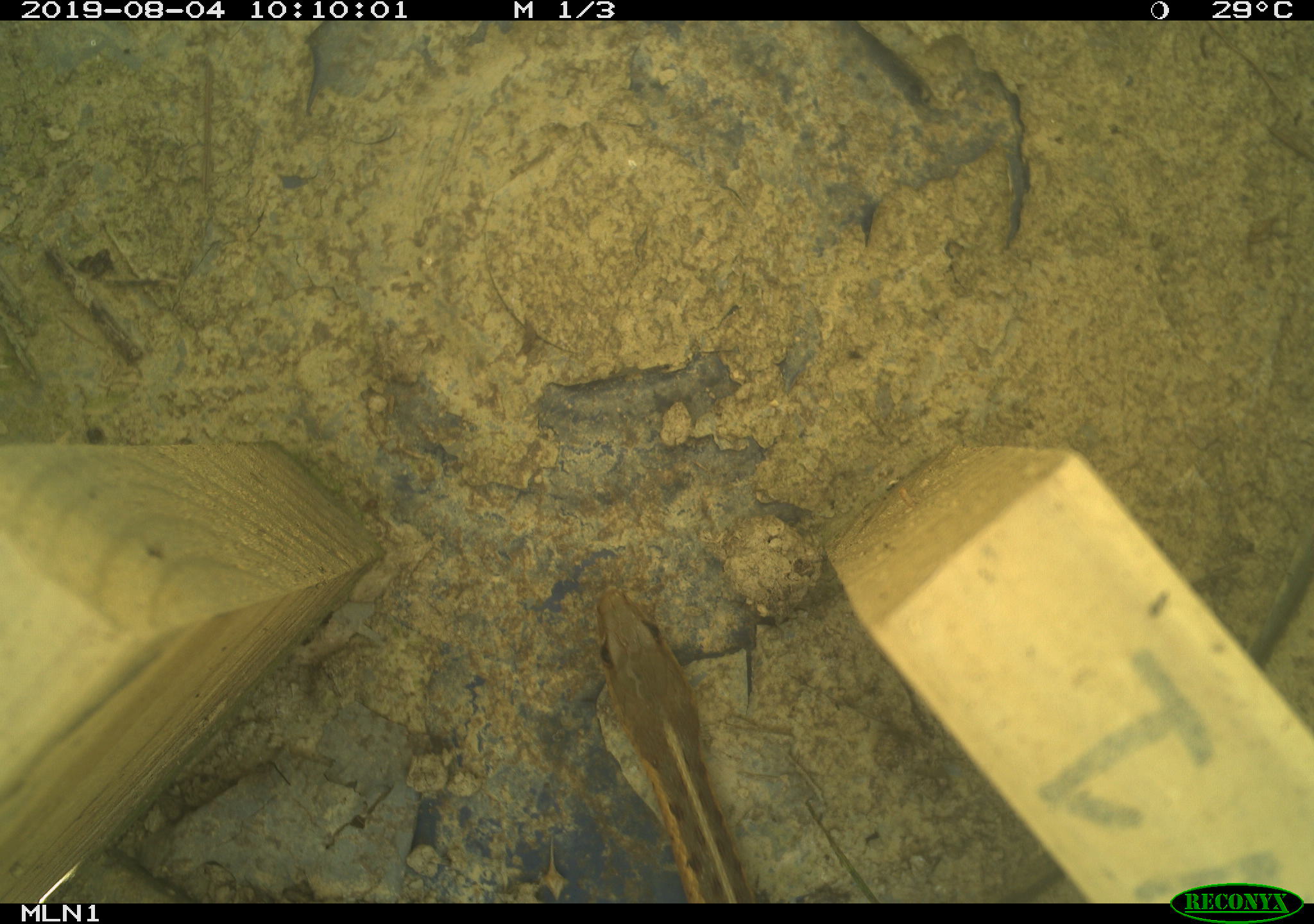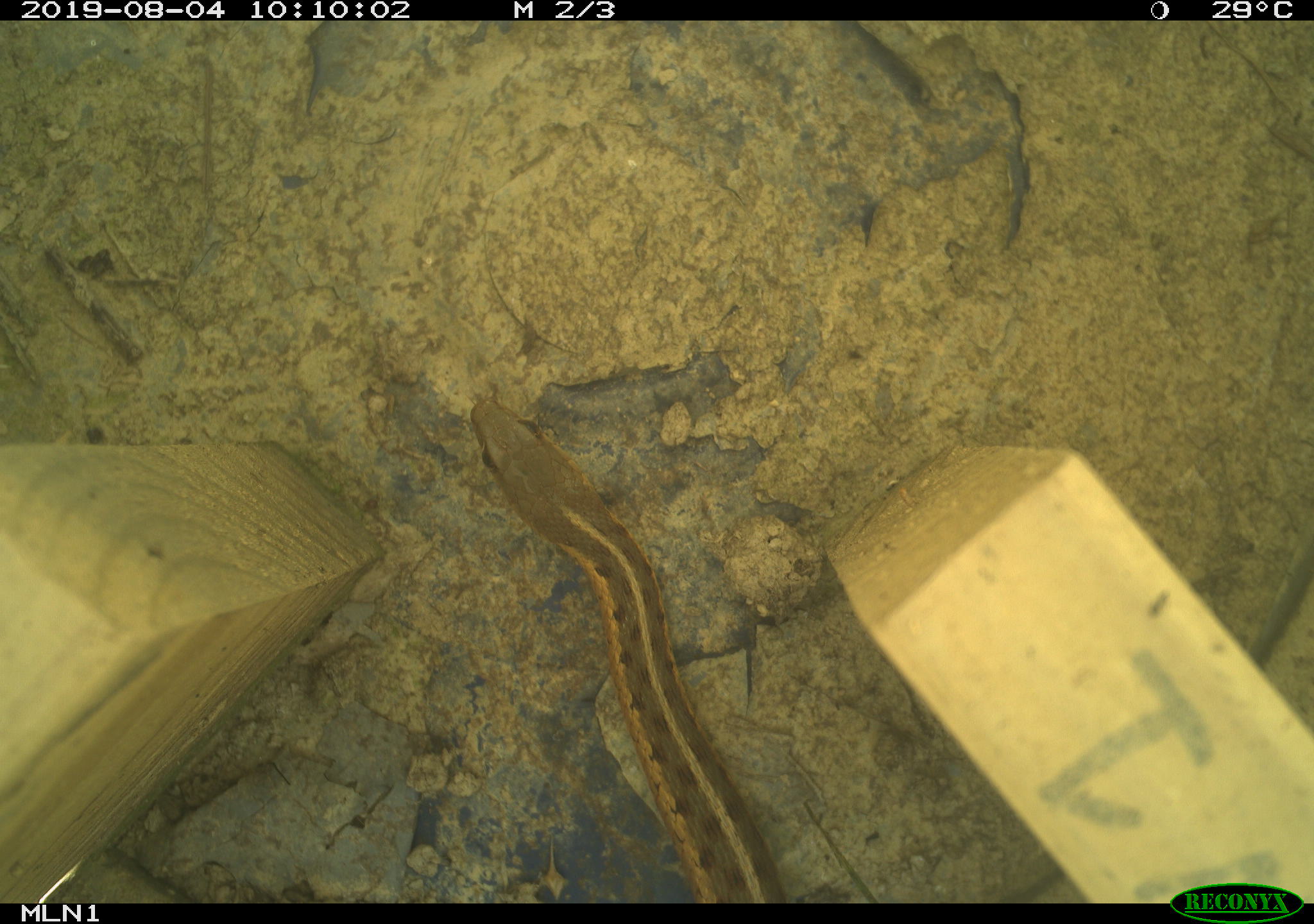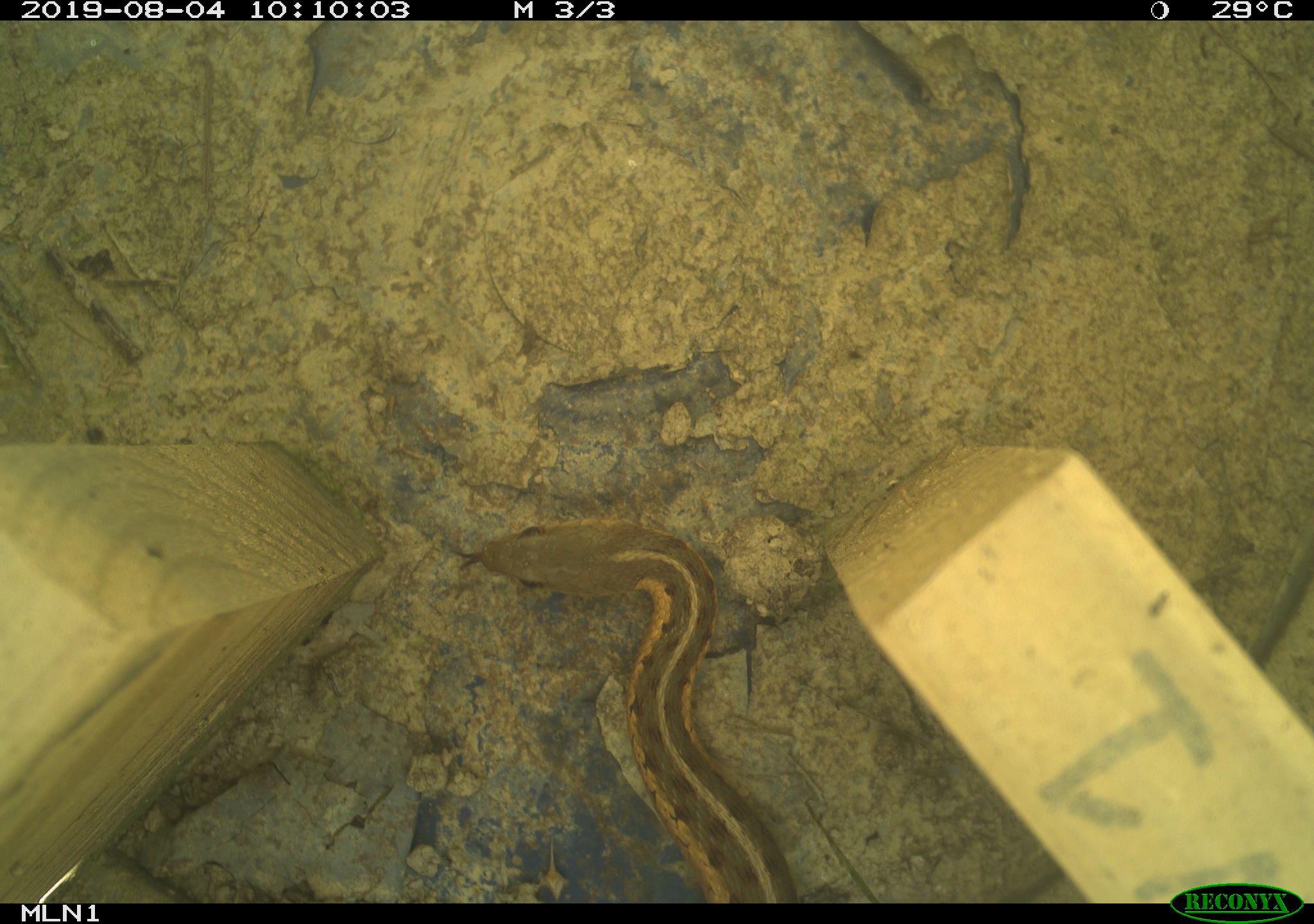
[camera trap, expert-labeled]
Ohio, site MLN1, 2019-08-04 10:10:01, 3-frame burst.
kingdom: Animalia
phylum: Chordata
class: Reptilia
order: Squamata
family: Colubridae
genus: Thamnophis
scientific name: Thamnophis sirtalis sirtalis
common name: eastern gartersnake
Eastern gartersnake (Thamnophis sirtalis sirtalis).